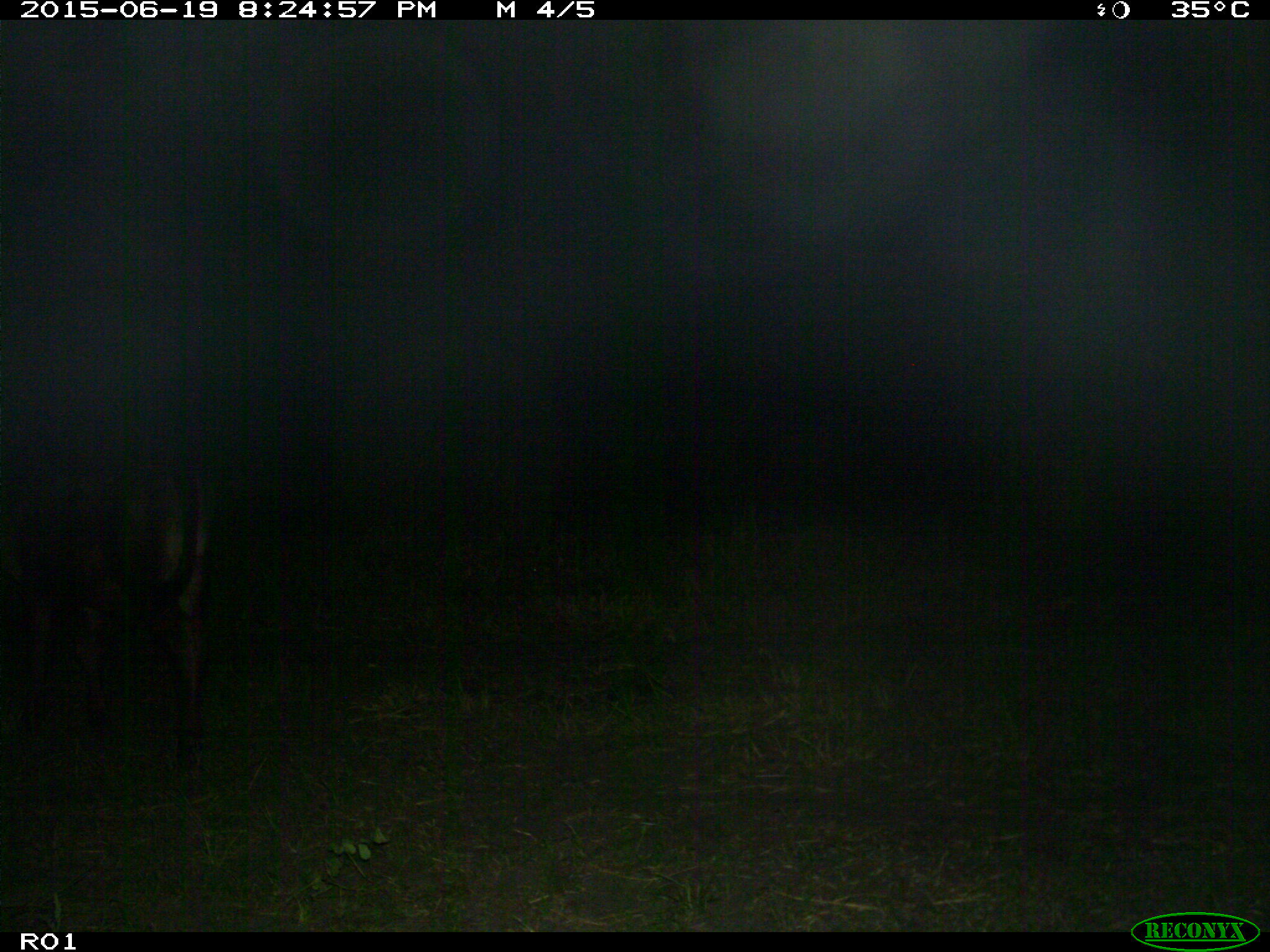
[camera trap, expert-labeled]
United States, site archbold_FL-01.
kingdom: Animalia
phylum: Chordata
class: Mammalia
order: Artiodactyla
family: Bovidae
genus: Bos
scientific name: Bos taurus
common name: domestic cow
Bos taurus (domestic cow).